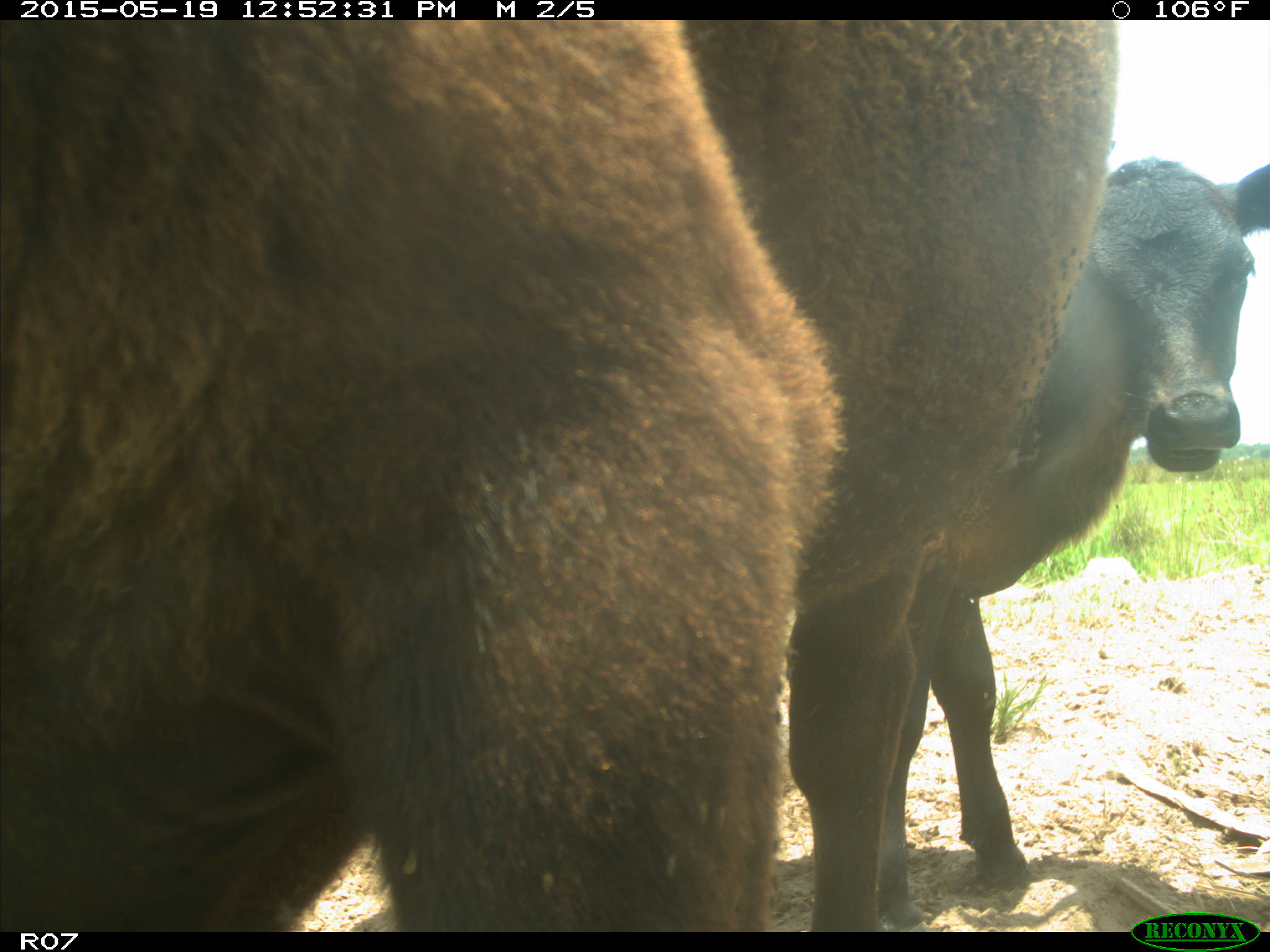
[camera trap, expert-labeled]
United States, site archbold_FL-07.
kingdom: Animalia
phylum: Chordata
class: Mammalia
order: Artiodactyla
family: Bovidae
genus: Bos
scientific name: Bos taurus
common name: domestic cow